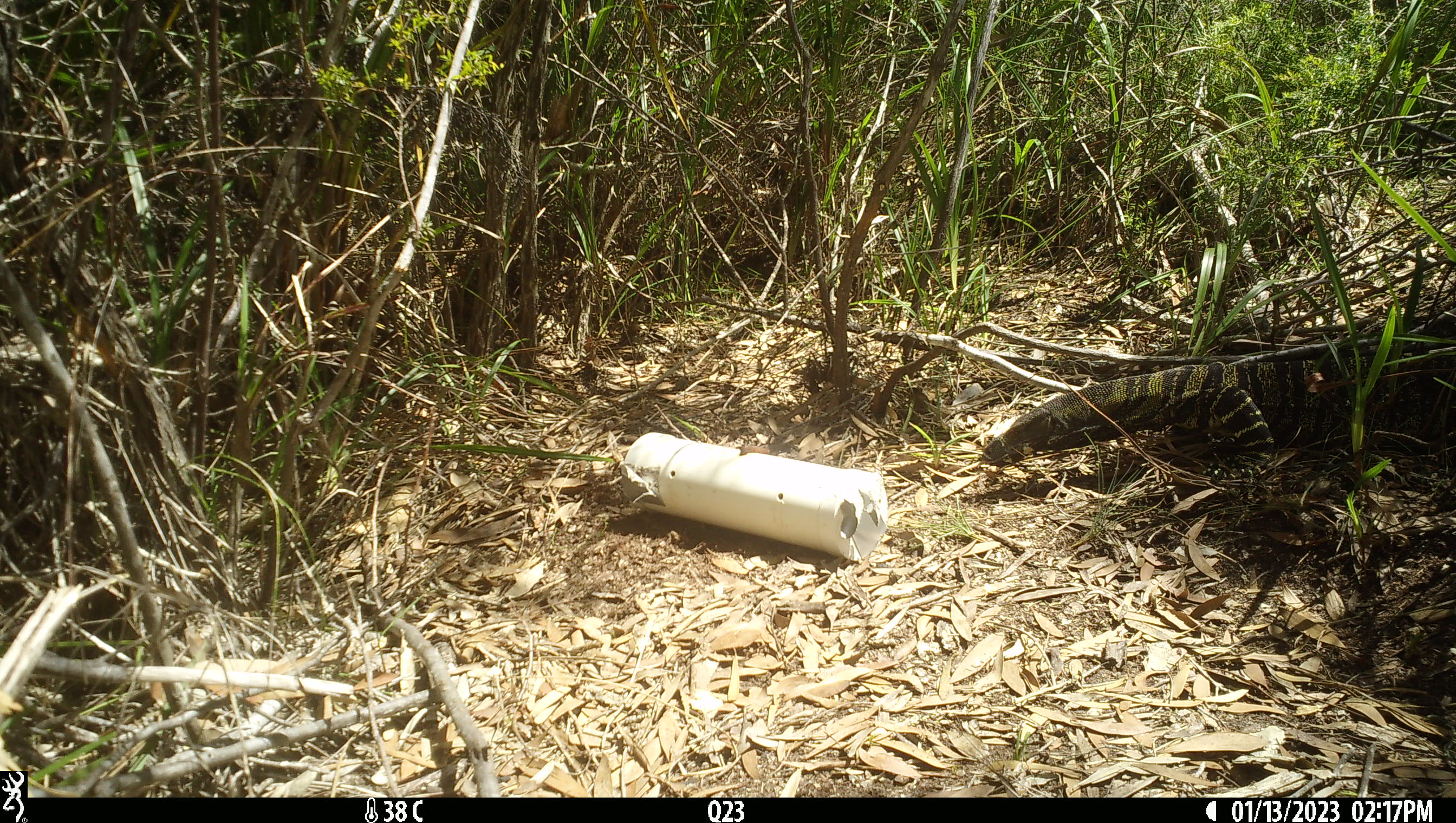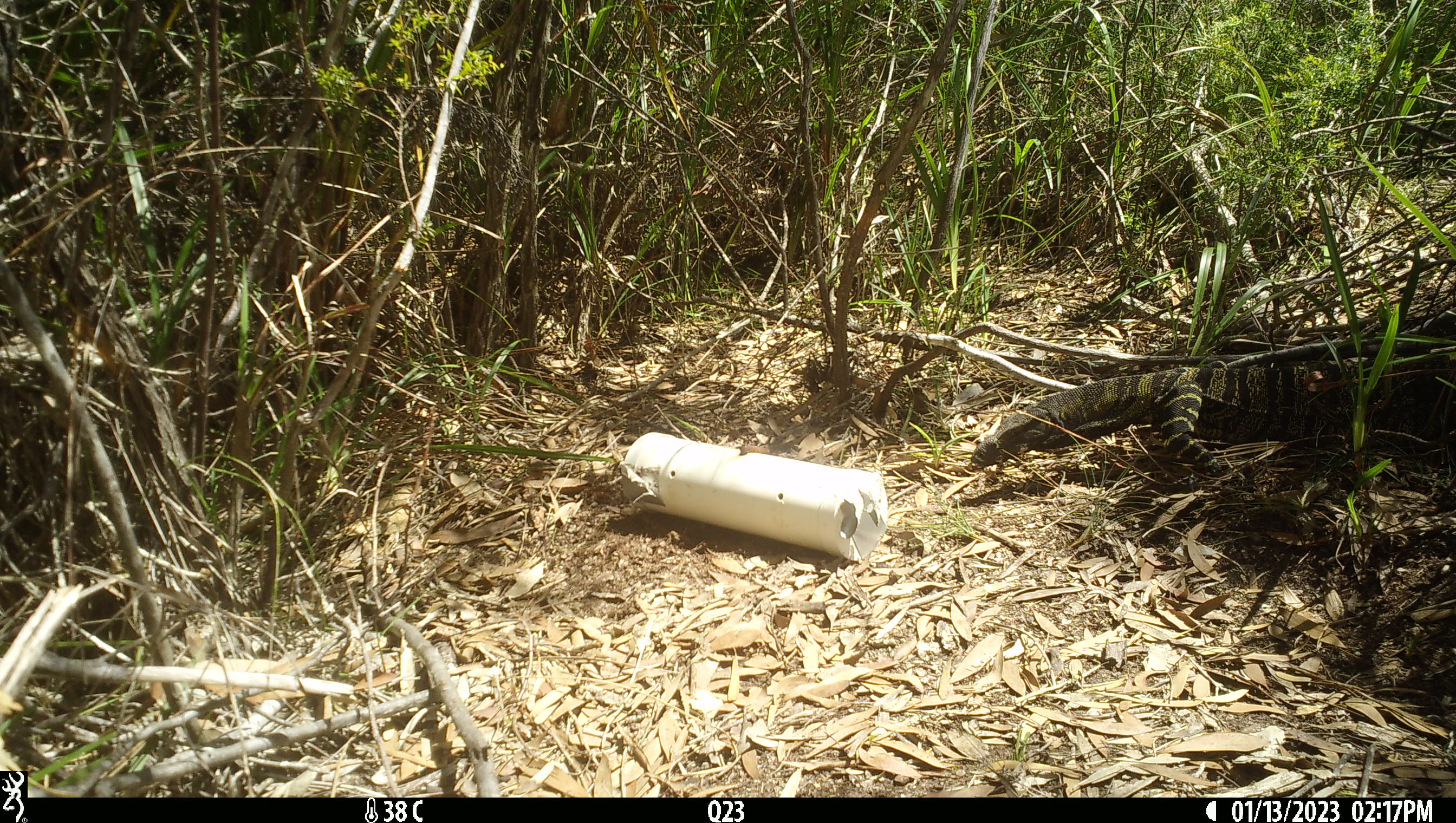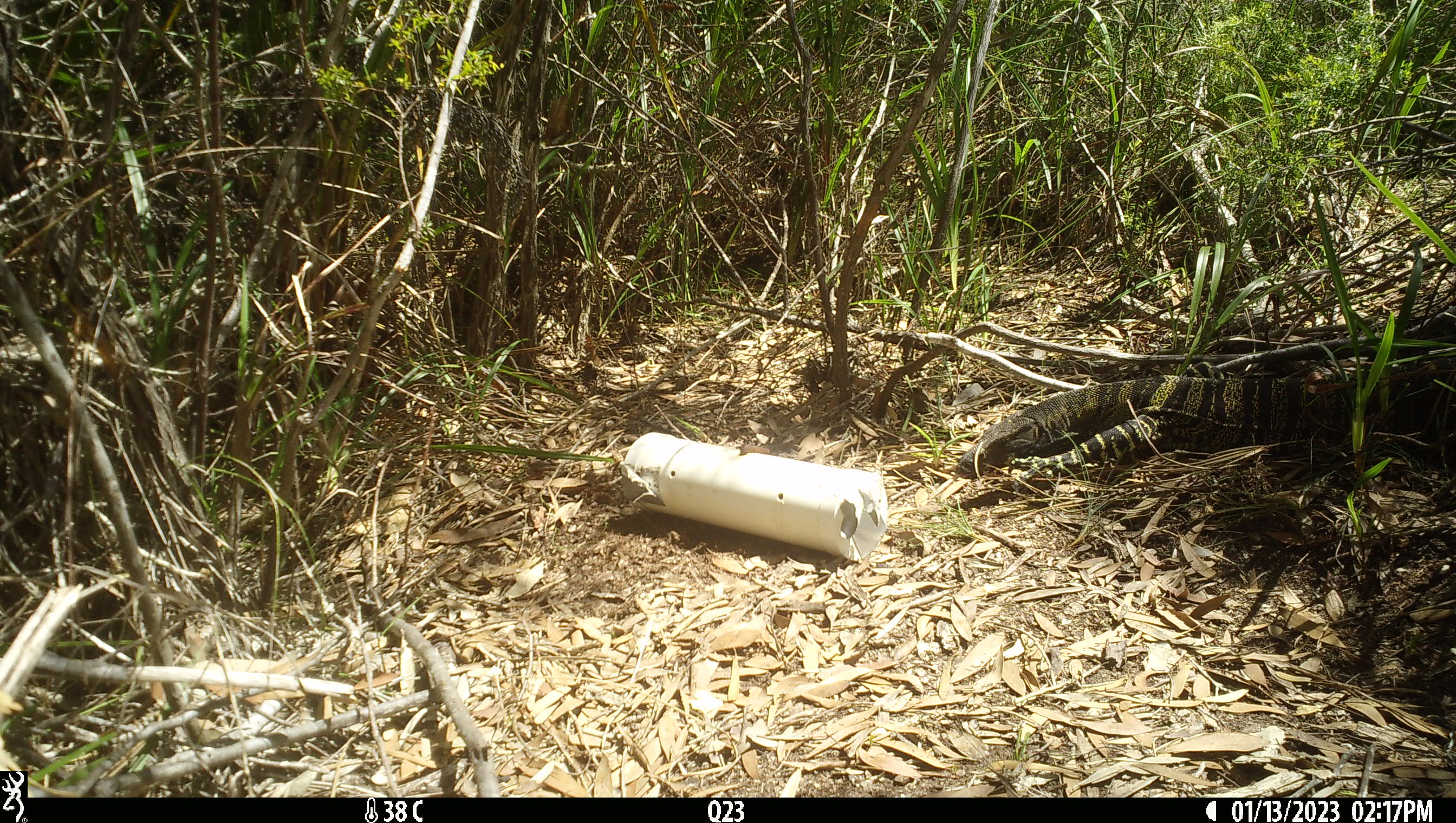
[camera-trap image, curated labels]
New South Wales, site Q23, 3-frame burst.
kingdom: Animalia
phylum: Chordata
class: Reptilia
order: Squamata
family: Varanidae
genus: Varanus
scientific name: Varanus varius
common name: lace monitor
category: goanna